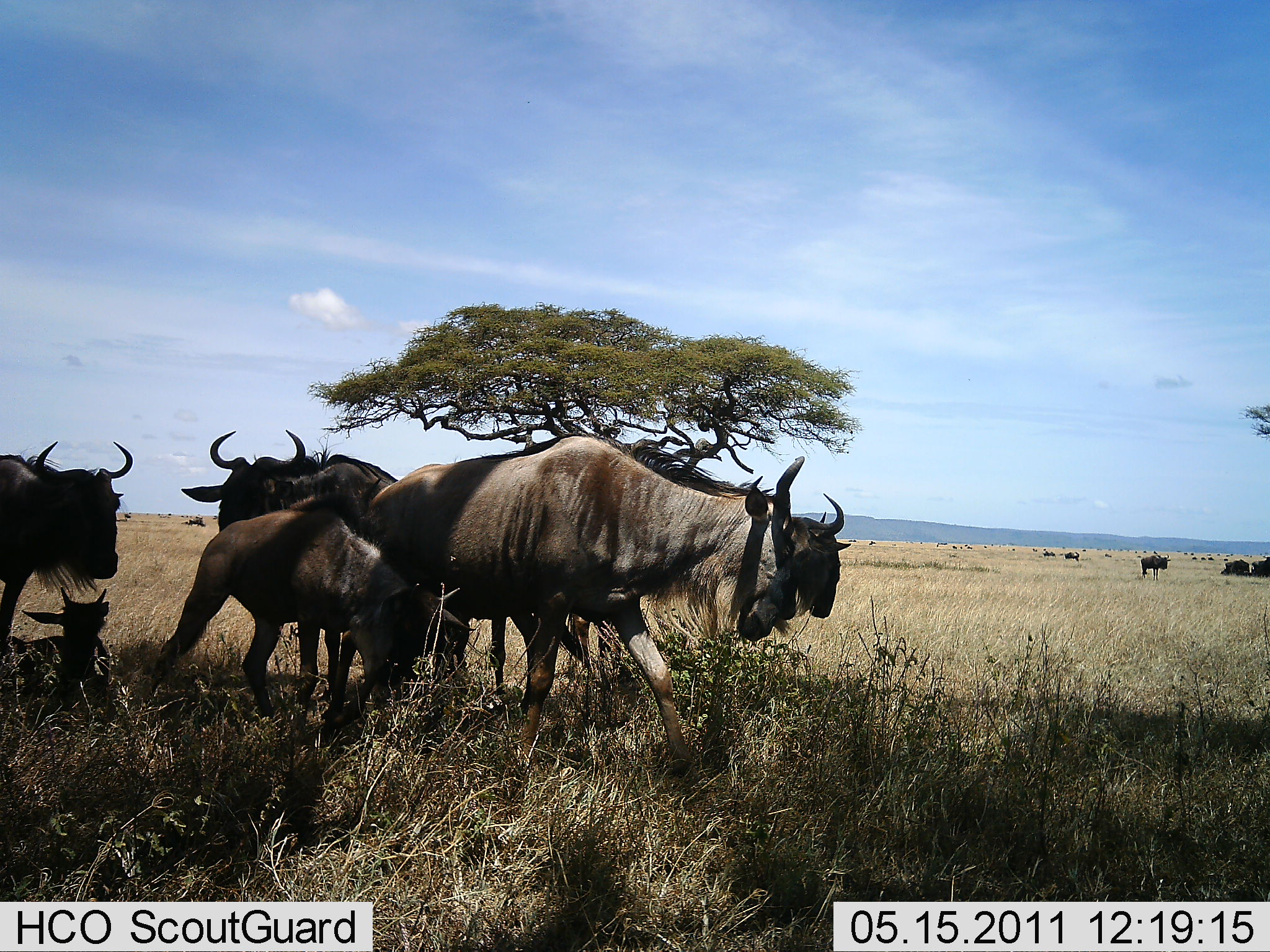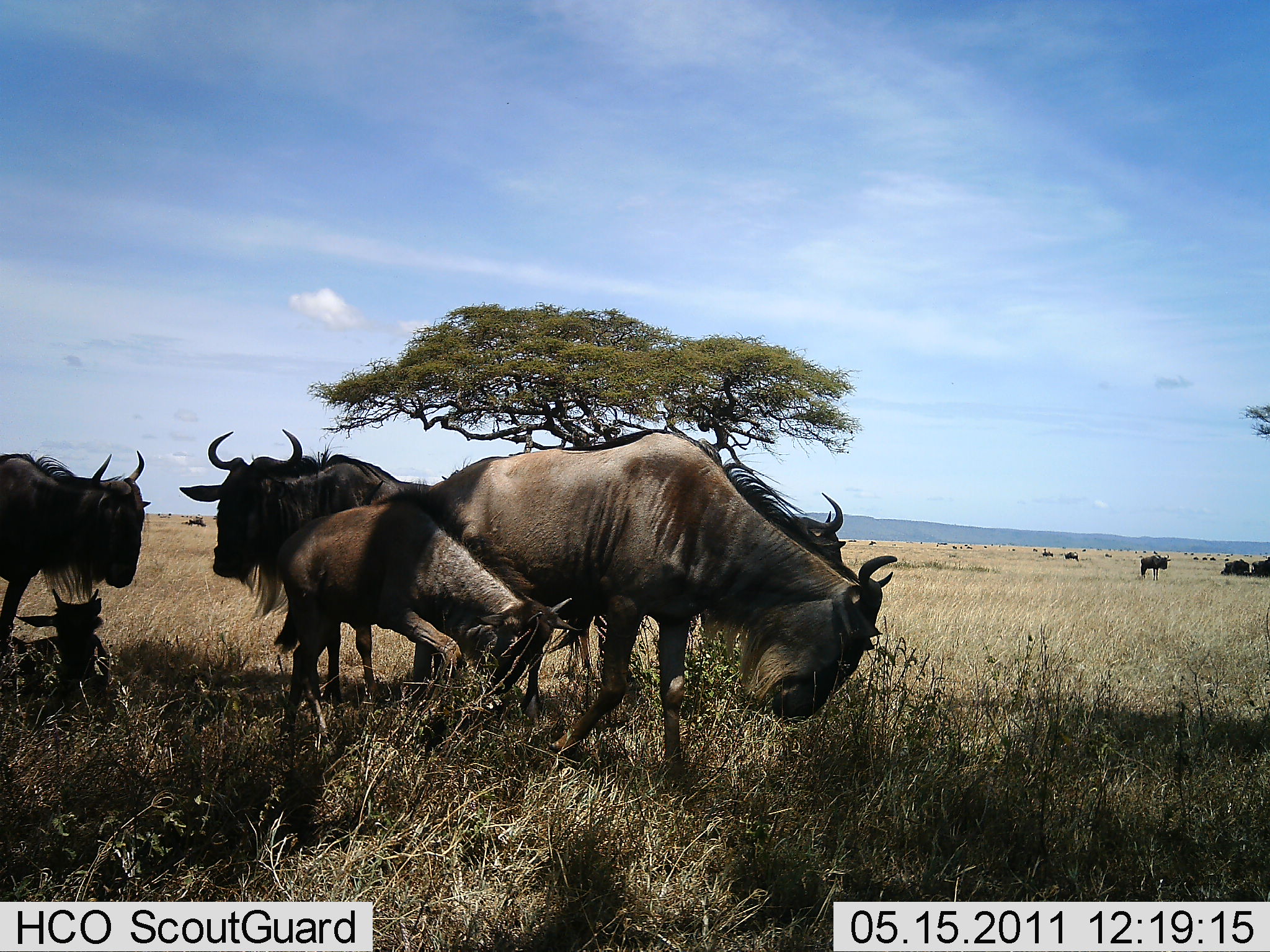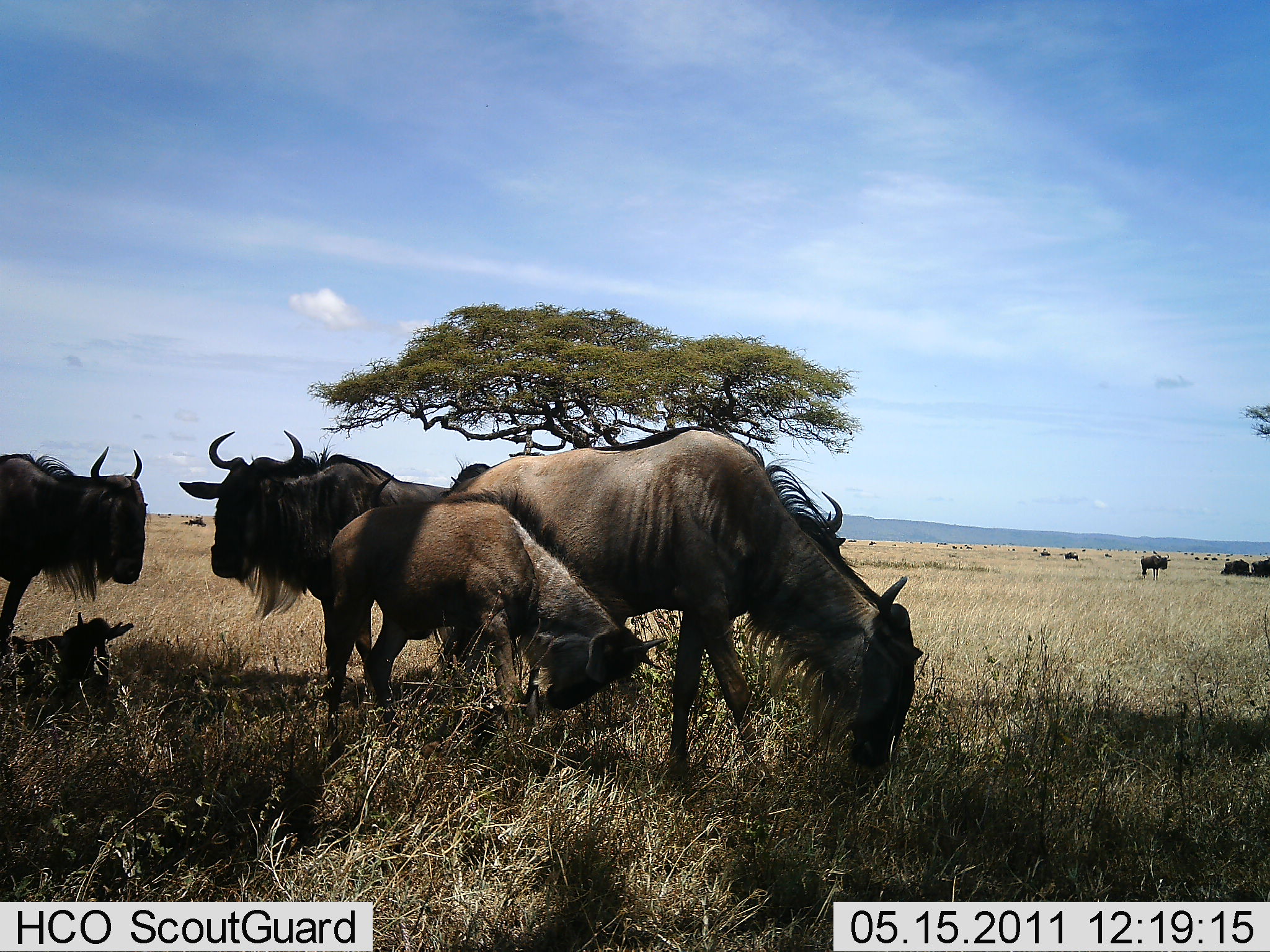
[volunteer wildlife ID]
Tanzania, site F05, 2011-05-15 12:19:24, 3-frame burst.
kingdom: Animalia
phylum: Chordata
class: Mammalia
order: Artiodactyla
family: Bovidae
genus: Connochaetes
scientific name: Connochaetes taurinus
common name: blue wildebeest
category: wildebeest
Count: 11-50.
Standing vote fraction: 69%.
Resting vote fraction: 77%.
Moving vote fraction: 54%.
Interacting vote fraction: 15%.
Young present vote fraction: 92%.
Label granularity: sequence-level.